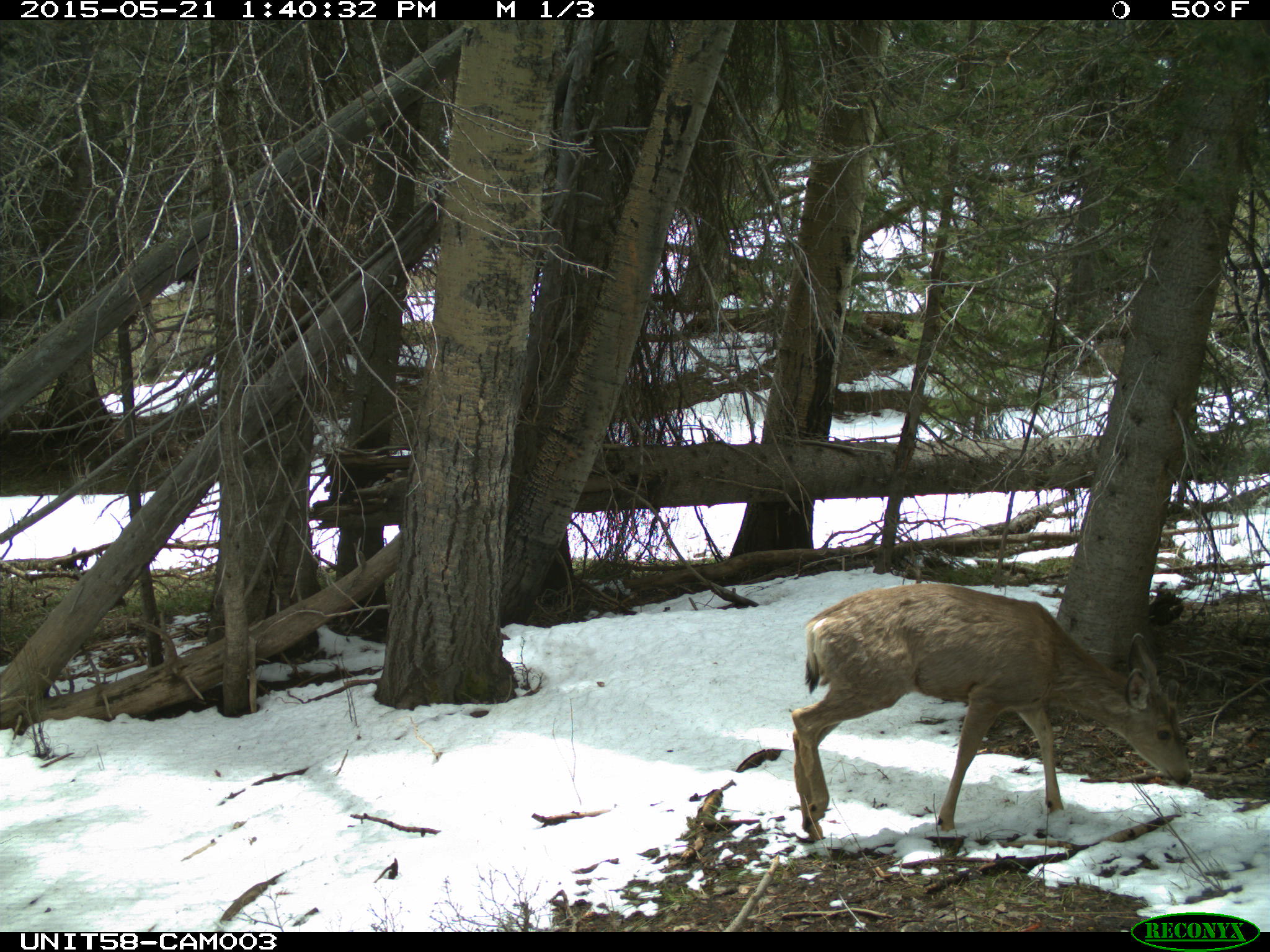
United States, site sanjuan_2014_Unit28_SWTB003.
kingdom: Animalia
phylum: Chordata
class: Mammalia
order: Artiodactyla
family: Cervidae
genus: Odocoileus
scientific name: Odocoileus hemionus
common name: mule deer